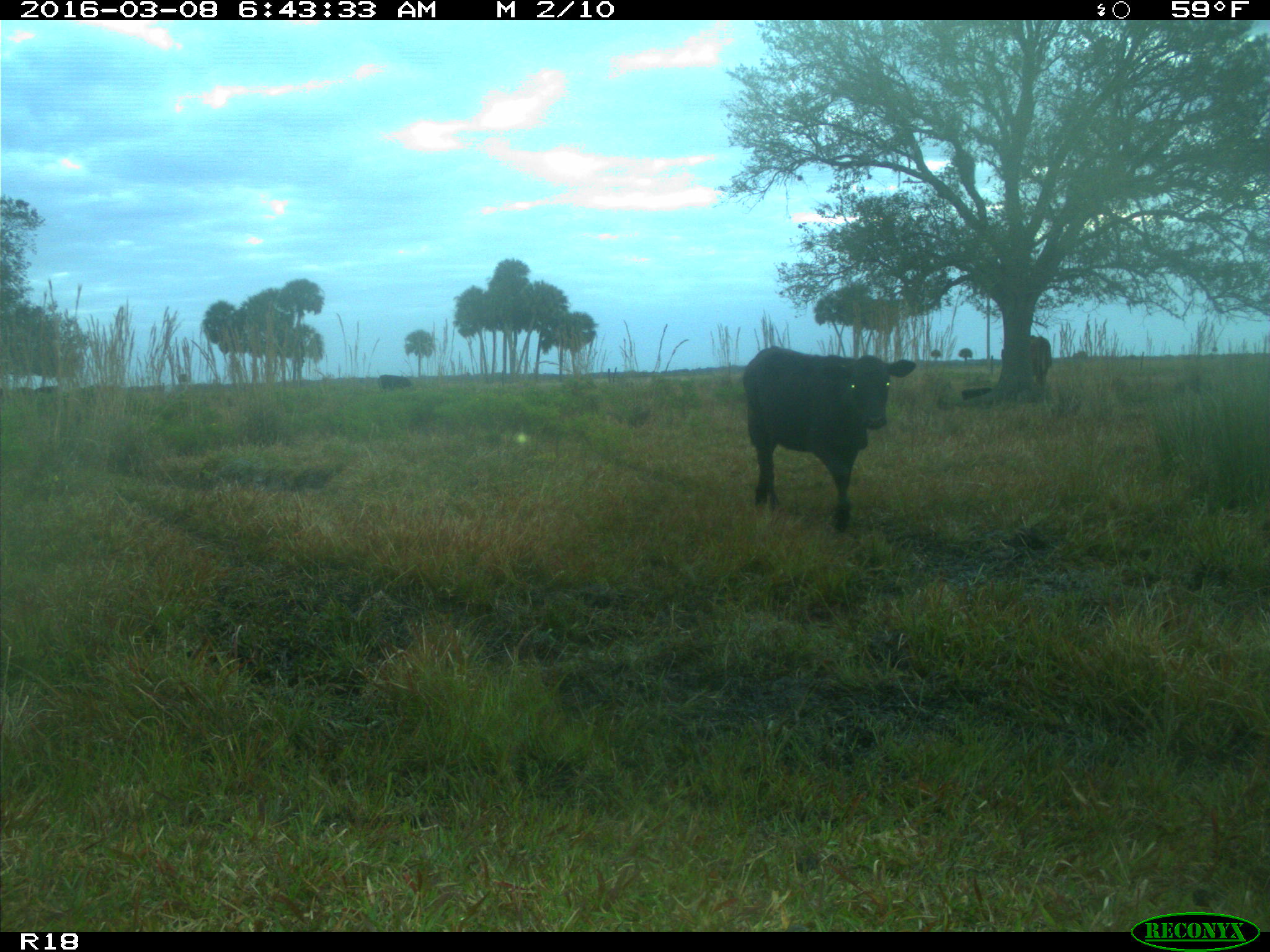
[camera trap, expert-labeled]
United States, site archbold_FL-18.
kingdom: Animalia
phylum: Chordata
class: Mammalia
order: Artiodactyla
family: Bovidae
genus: Bos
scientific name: Bos taurus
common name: domestic cow